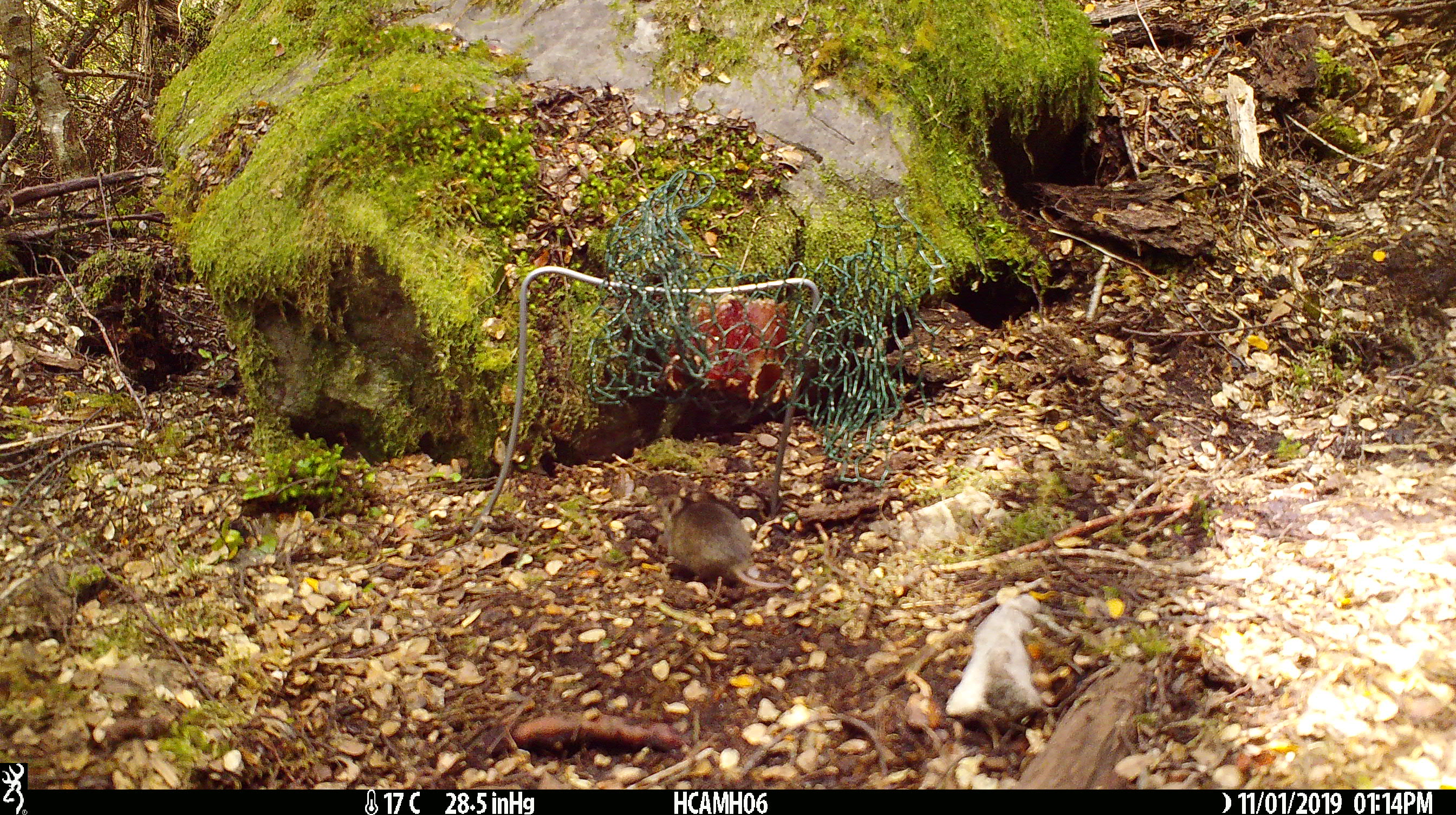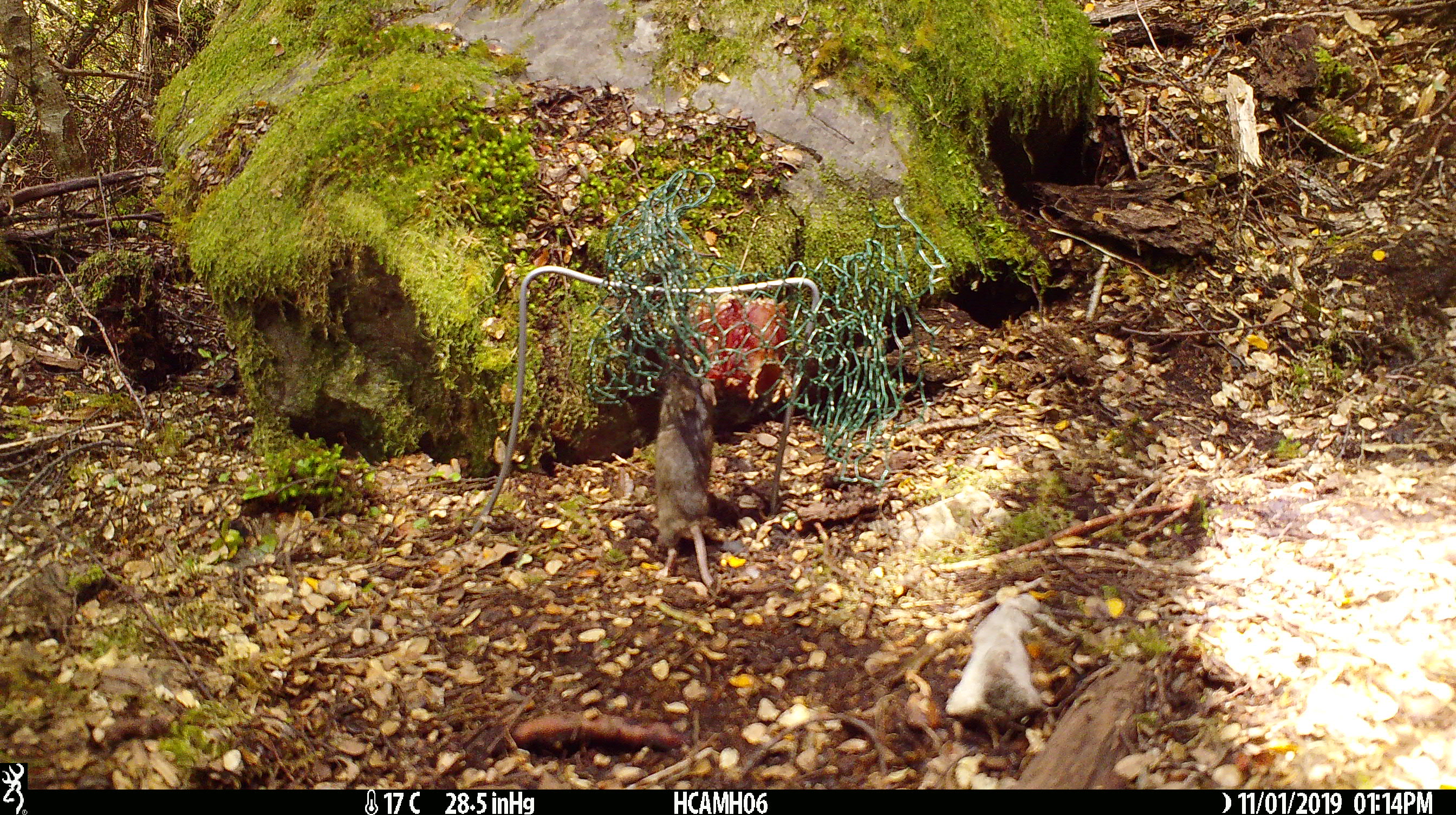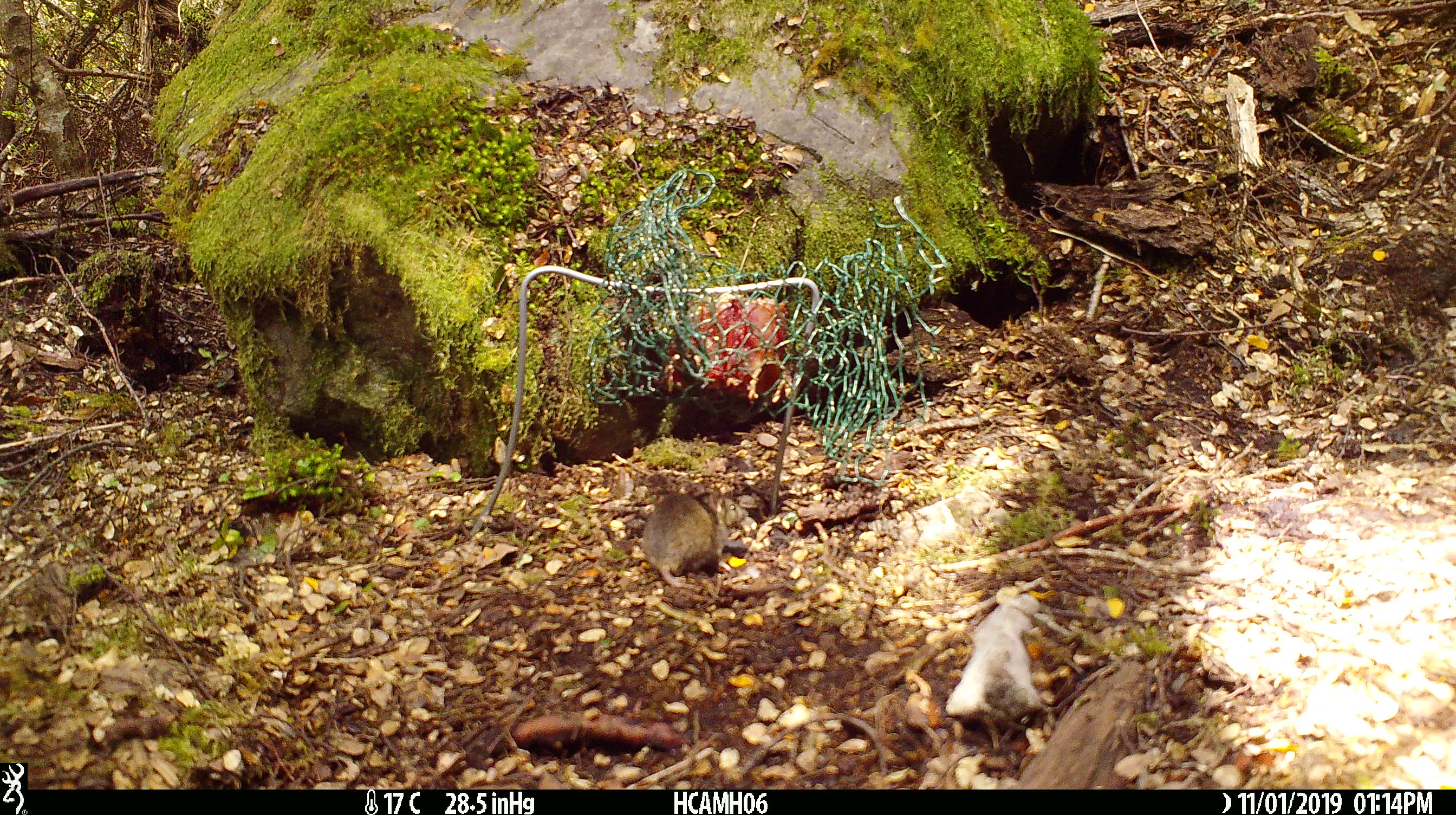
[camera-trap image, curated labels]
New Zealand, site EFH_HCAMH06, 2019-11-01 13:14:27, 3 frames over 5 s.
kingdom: Animalia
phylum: Chordata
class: Mammalia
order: Rodentia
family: Muridae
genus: Mus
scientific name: Mus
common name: mouse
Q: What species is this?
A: Mouse (Mus).